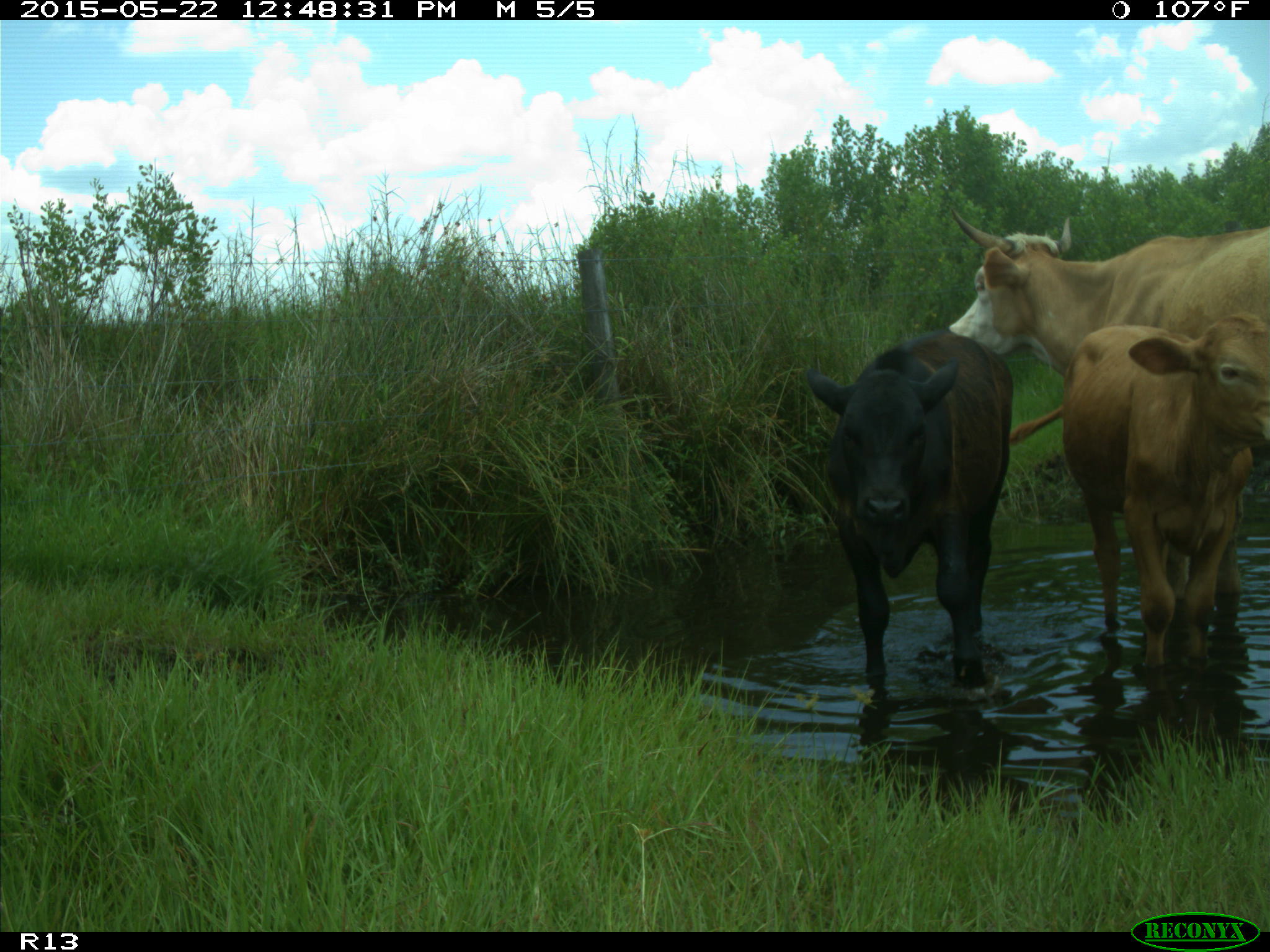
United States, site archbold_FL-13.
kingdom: Animalia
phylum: Chordata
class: Mammalia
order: Artiodactyla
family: Bovidae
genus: Bos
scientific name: Bos taurus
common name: domestic cow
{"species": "Bos taurus (domestic cow)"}